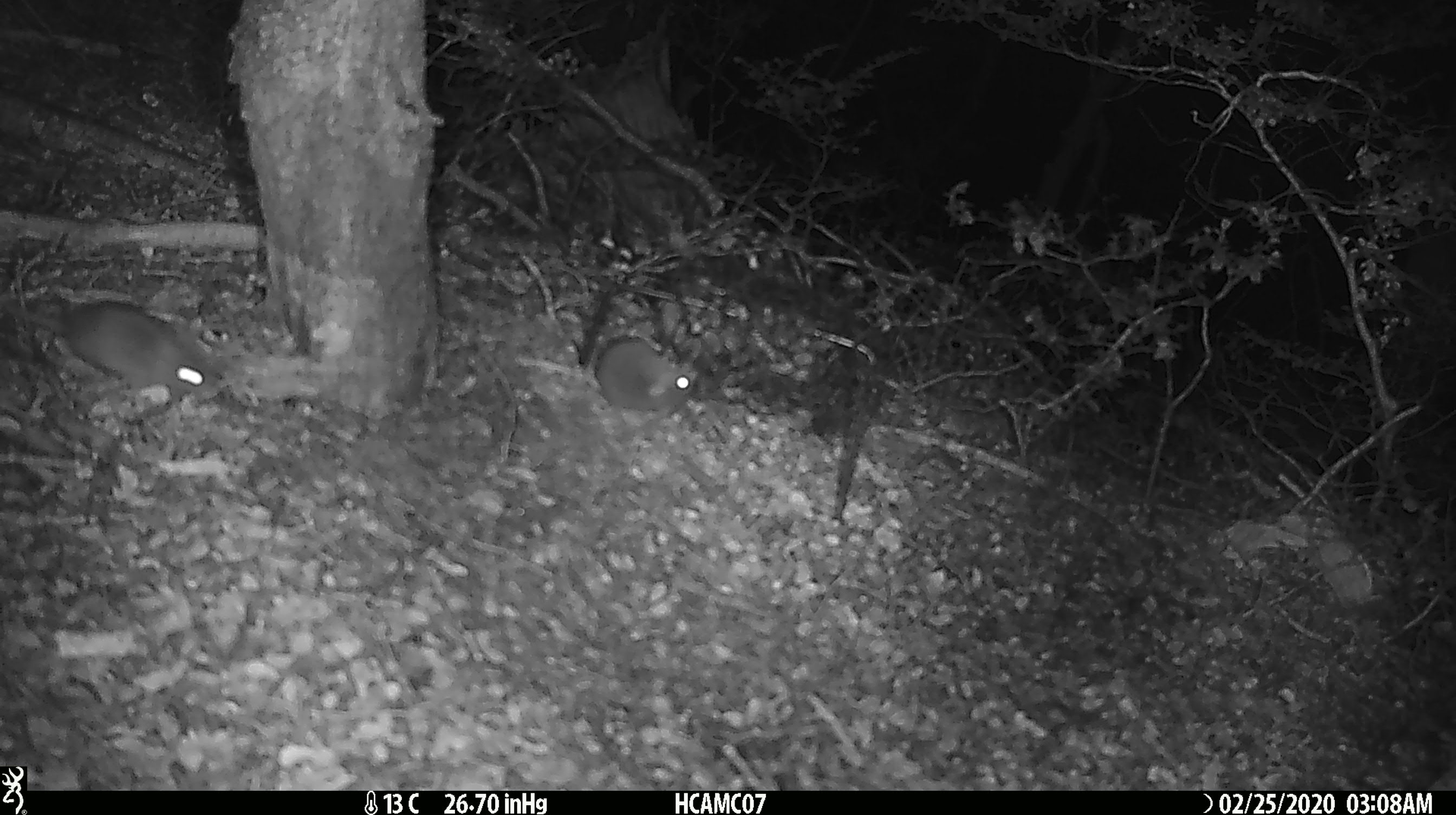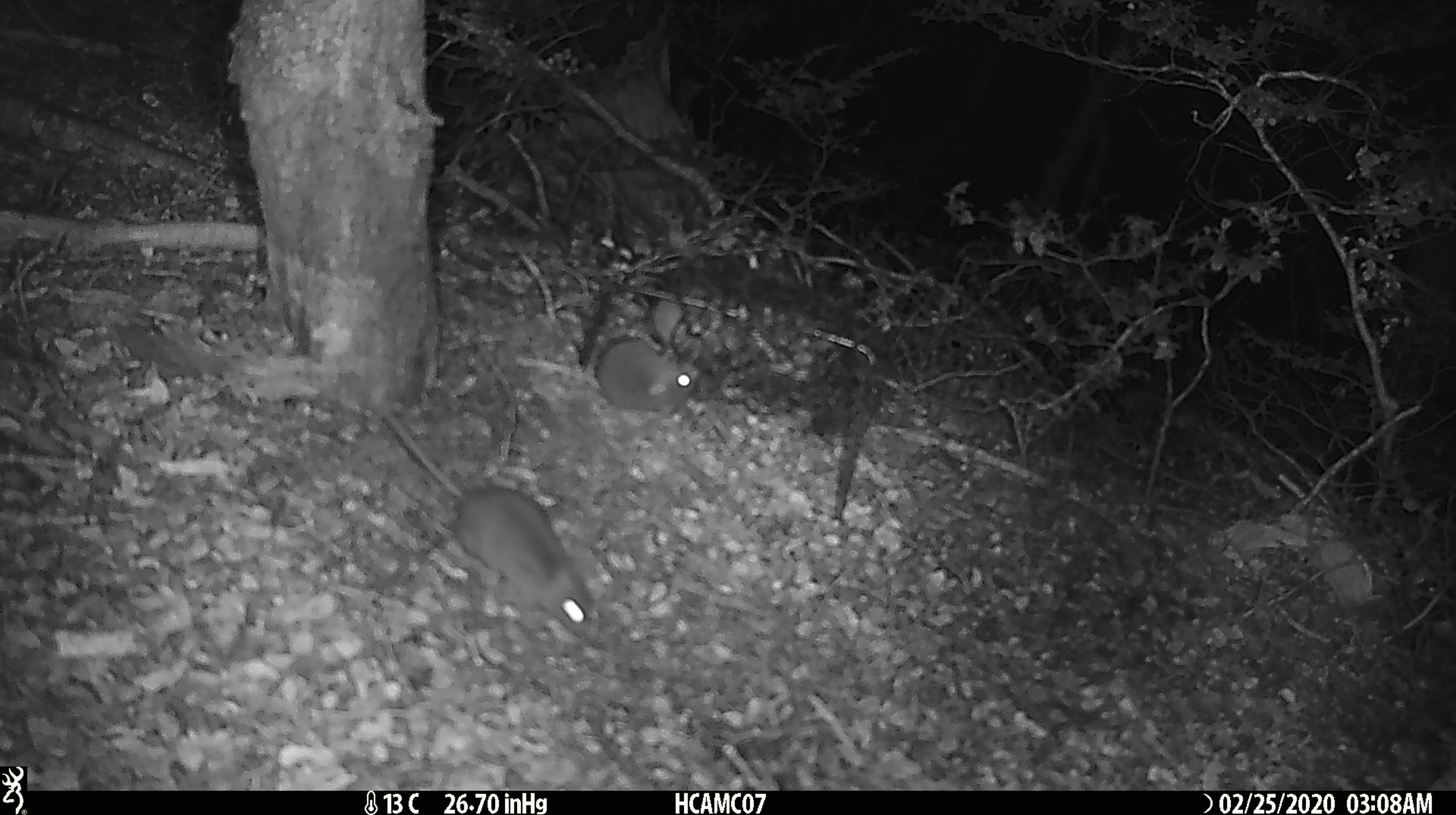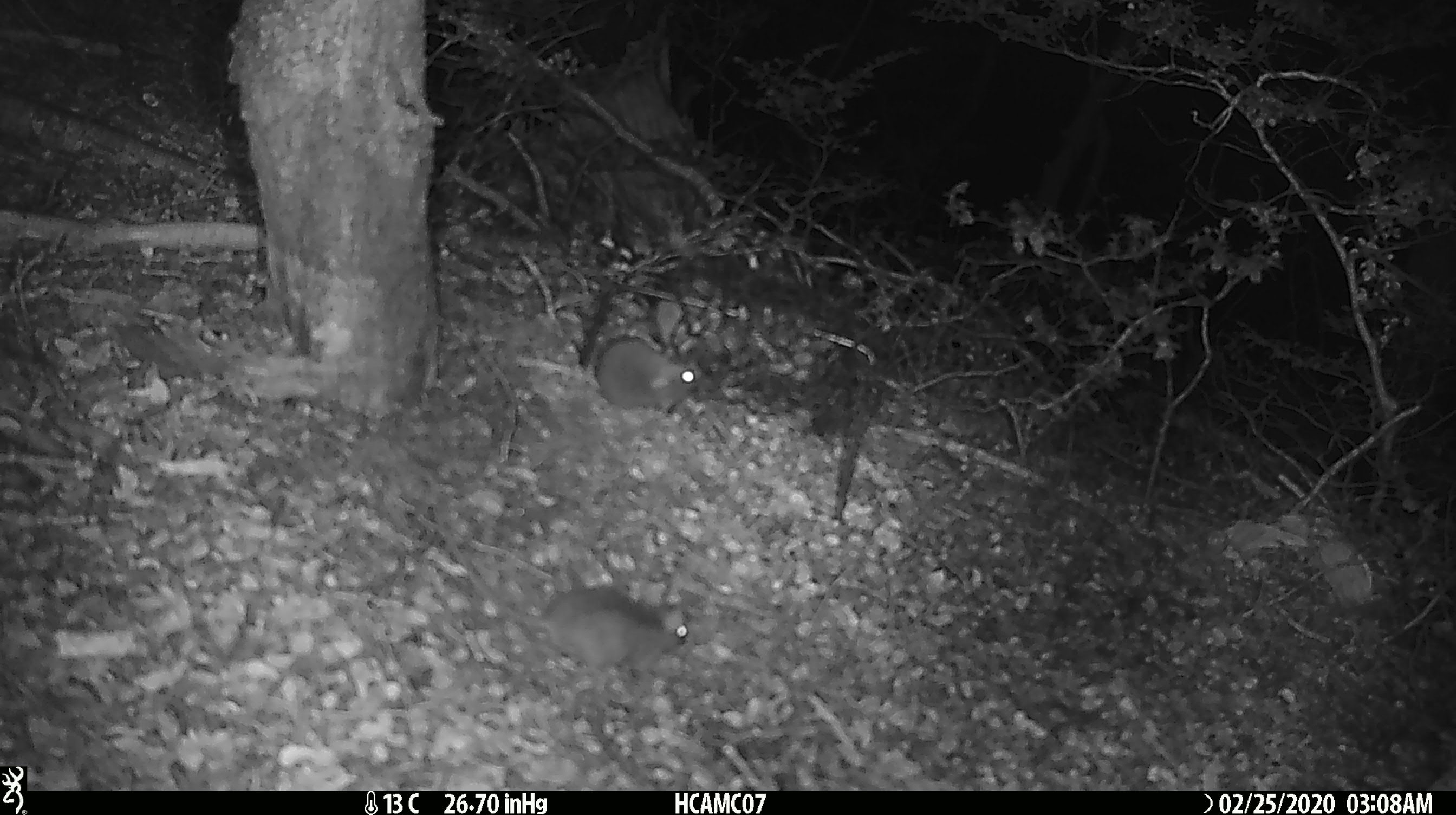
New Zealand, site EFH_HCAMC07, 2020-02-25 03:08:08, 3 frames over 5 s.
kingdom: Animalia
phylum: Chordata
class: Mammalia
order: Rodentia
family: Muridae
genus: Mus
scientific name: Mus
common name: mouse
Mouse (Mus).